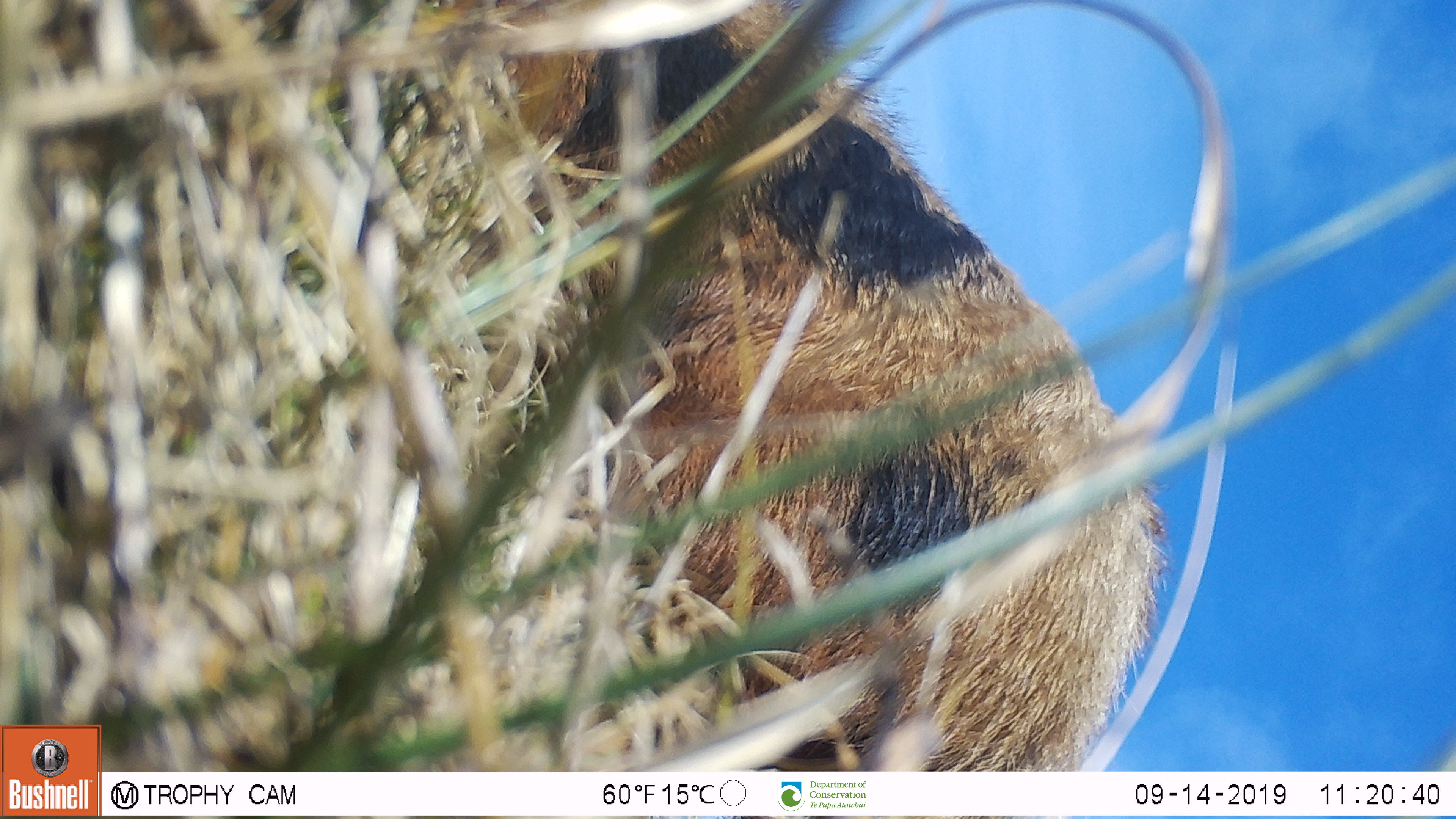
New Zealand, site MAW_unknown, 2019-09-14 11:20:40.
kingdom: Animalia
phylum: Chordata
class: Mammalia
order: Artiodactyla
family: Suidae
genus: Sus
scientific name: Sus scrofa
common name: pig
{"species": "pig (Sus scrofa)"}